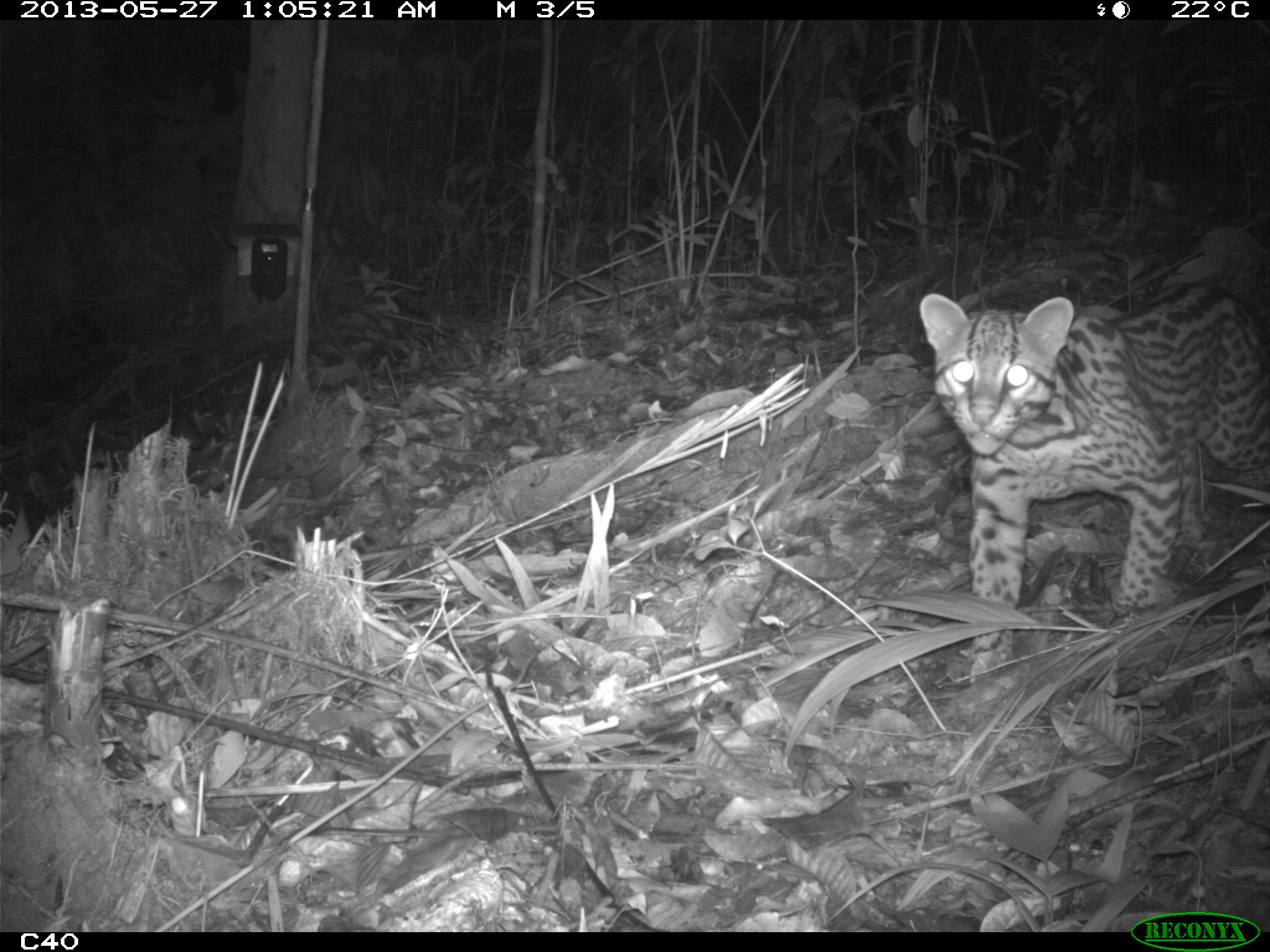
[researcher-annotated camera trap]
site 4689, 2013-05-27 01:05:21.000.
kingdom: Animalia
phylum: Chordata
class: Mammalia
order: Carnivora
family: Felidae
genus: Leopardus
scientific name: Leopardus pardalis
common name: ocelot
Leopardus pardalis (ocelot), count 1, age adult.